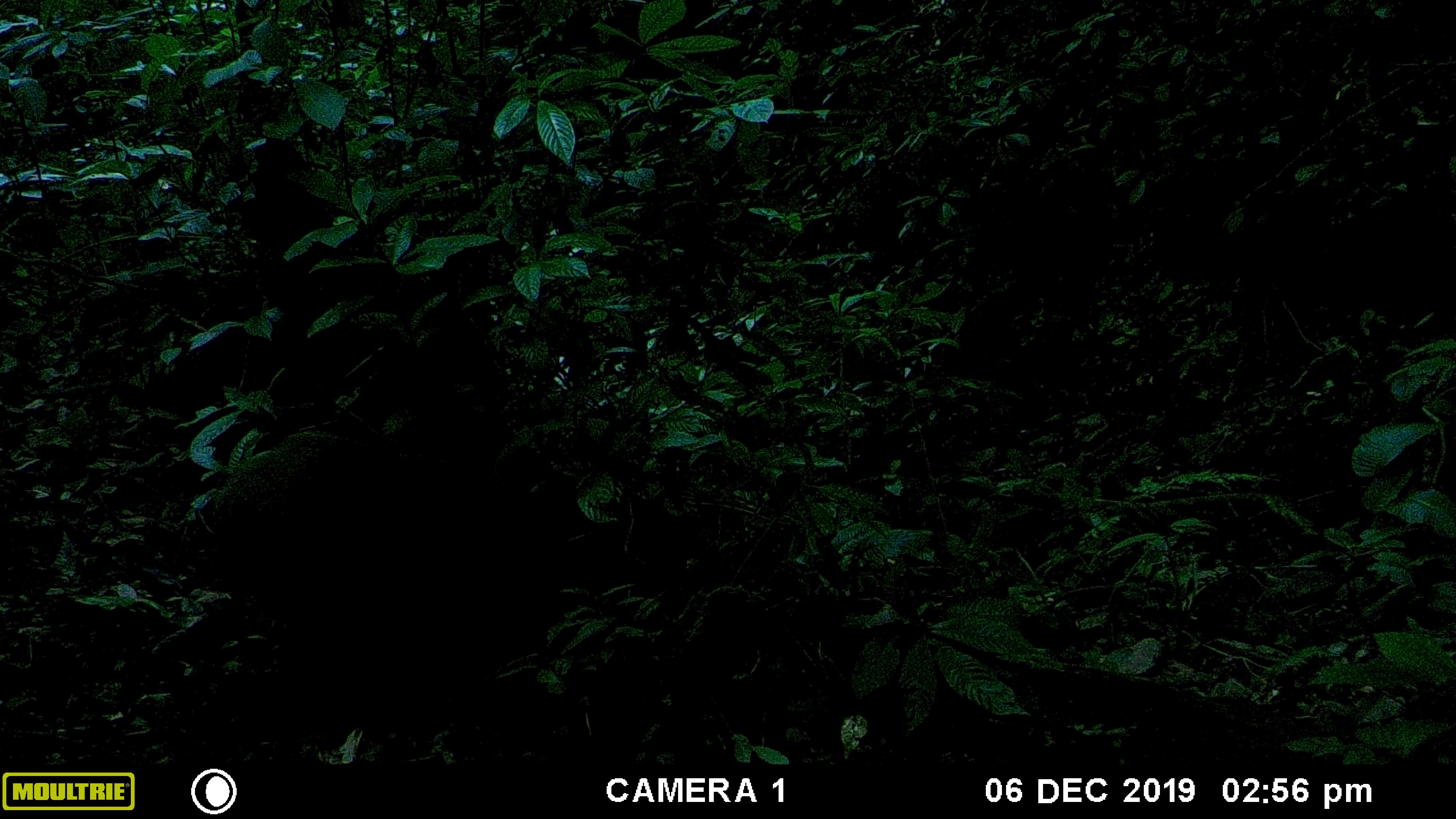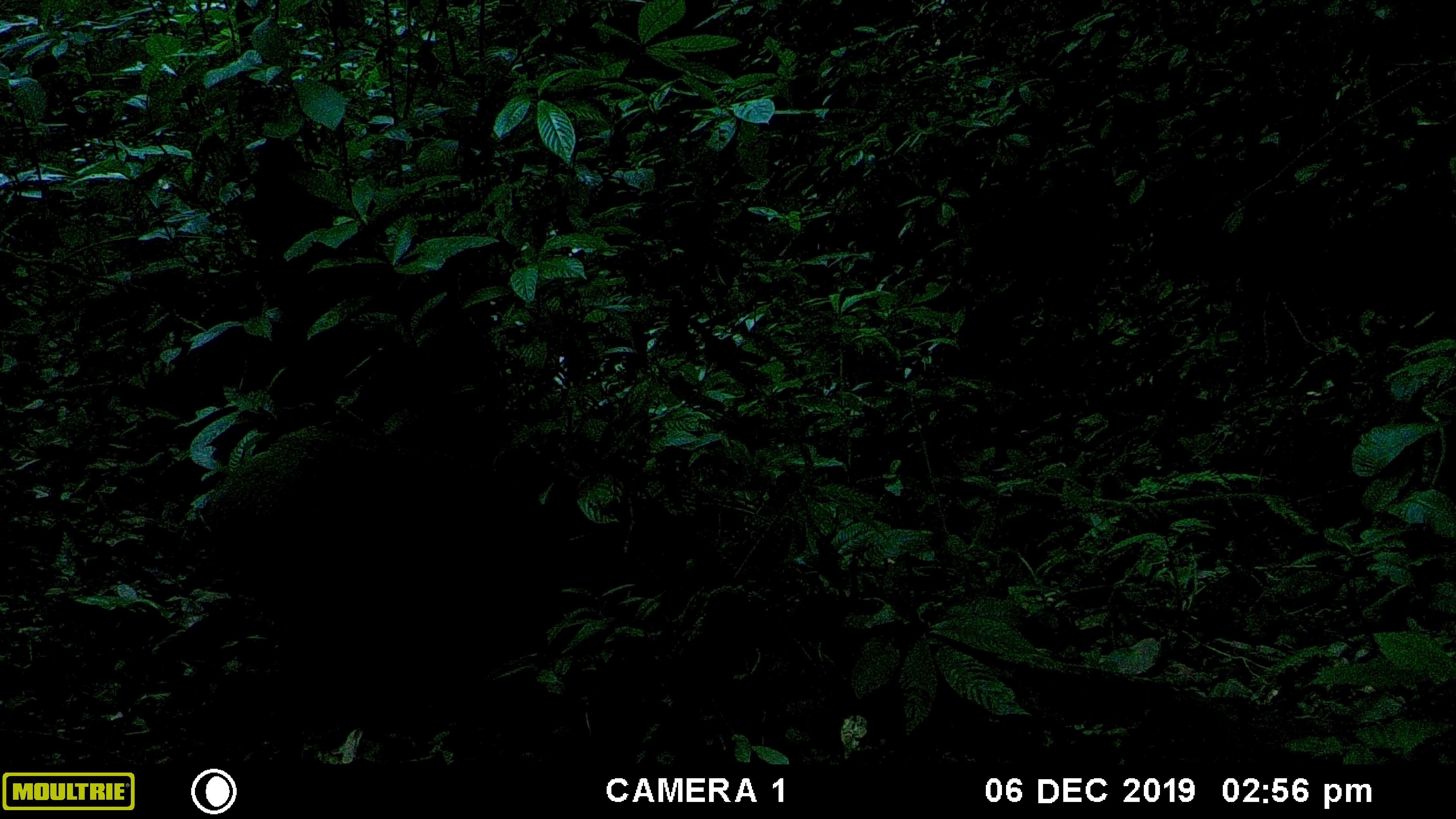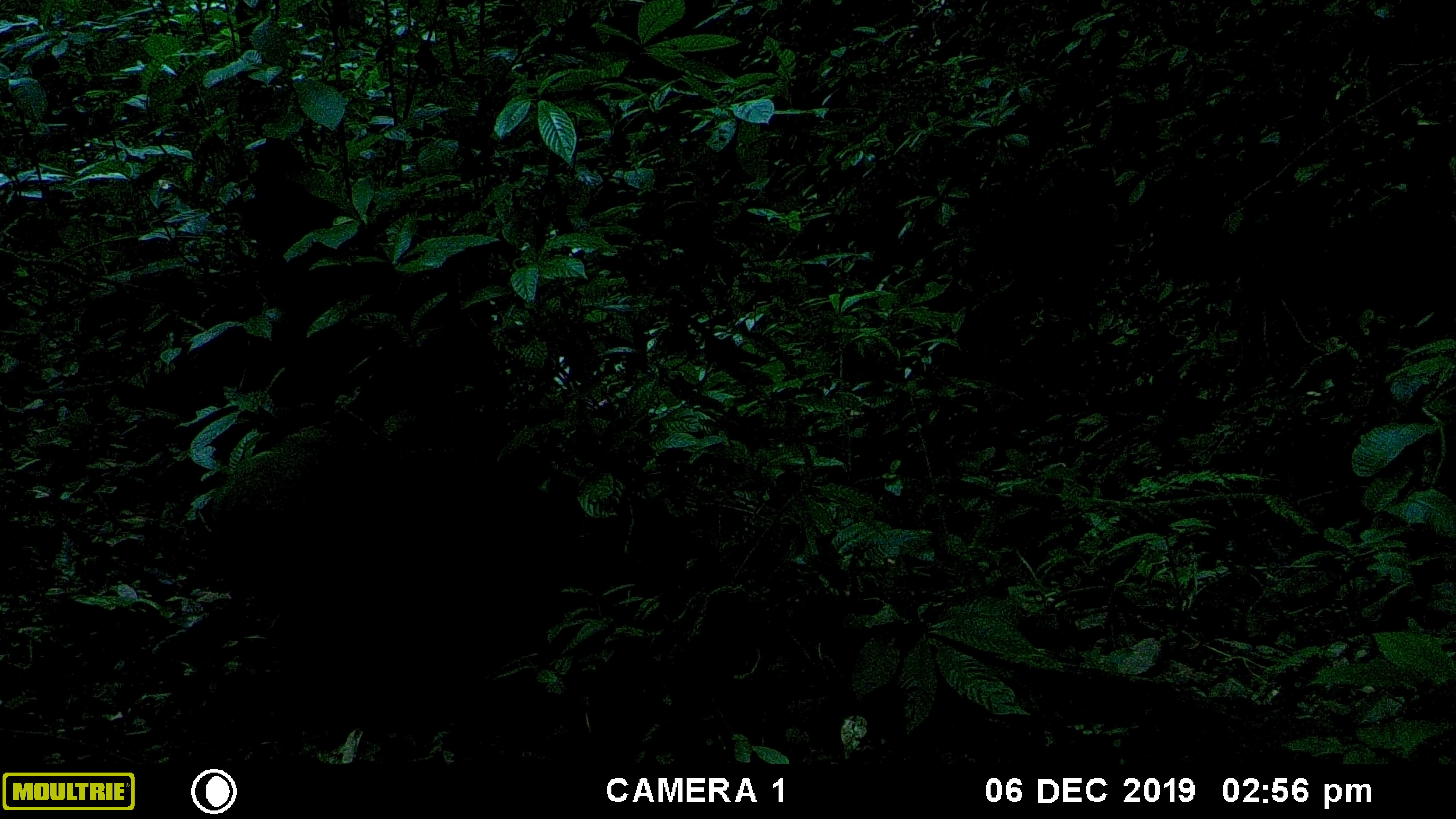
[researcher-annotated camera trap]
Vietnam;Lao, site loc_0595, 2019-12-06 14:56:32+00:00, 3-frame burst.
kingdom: Animalia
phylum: Chordata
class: Mammalia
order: Artiodactyla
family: Suidae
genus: Sus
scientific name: Sus scrofa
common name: eurasian wild pig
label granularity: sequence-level